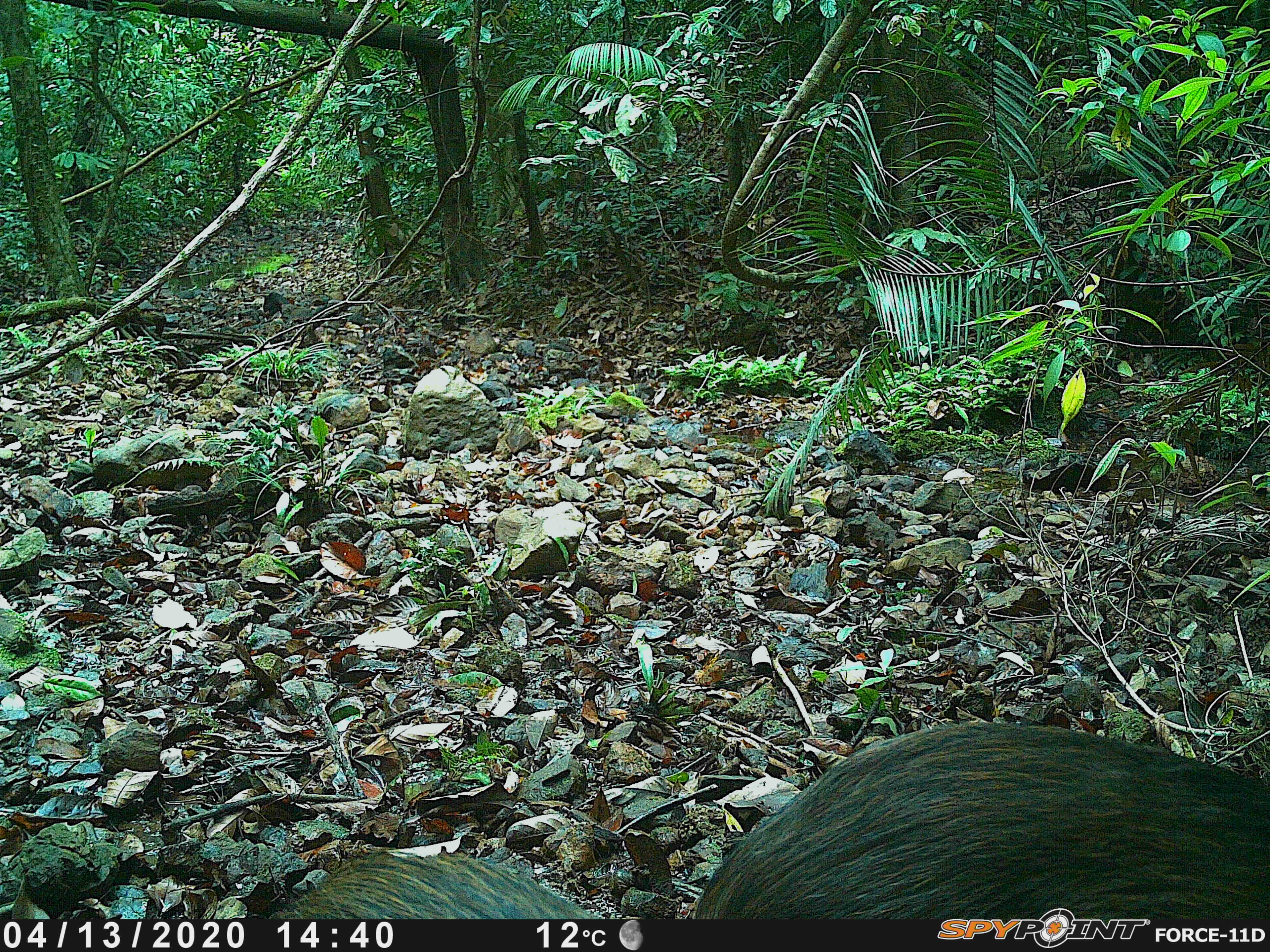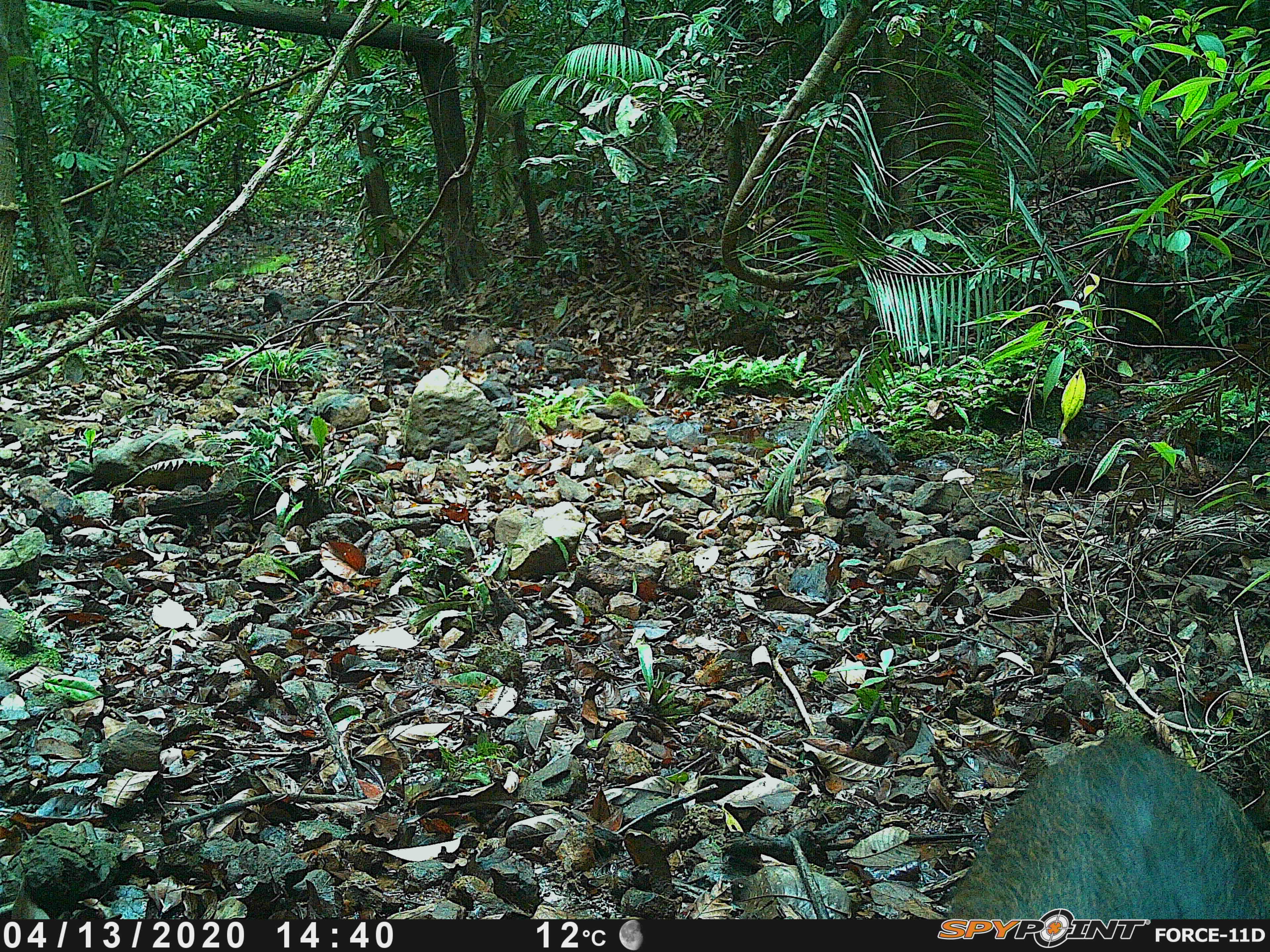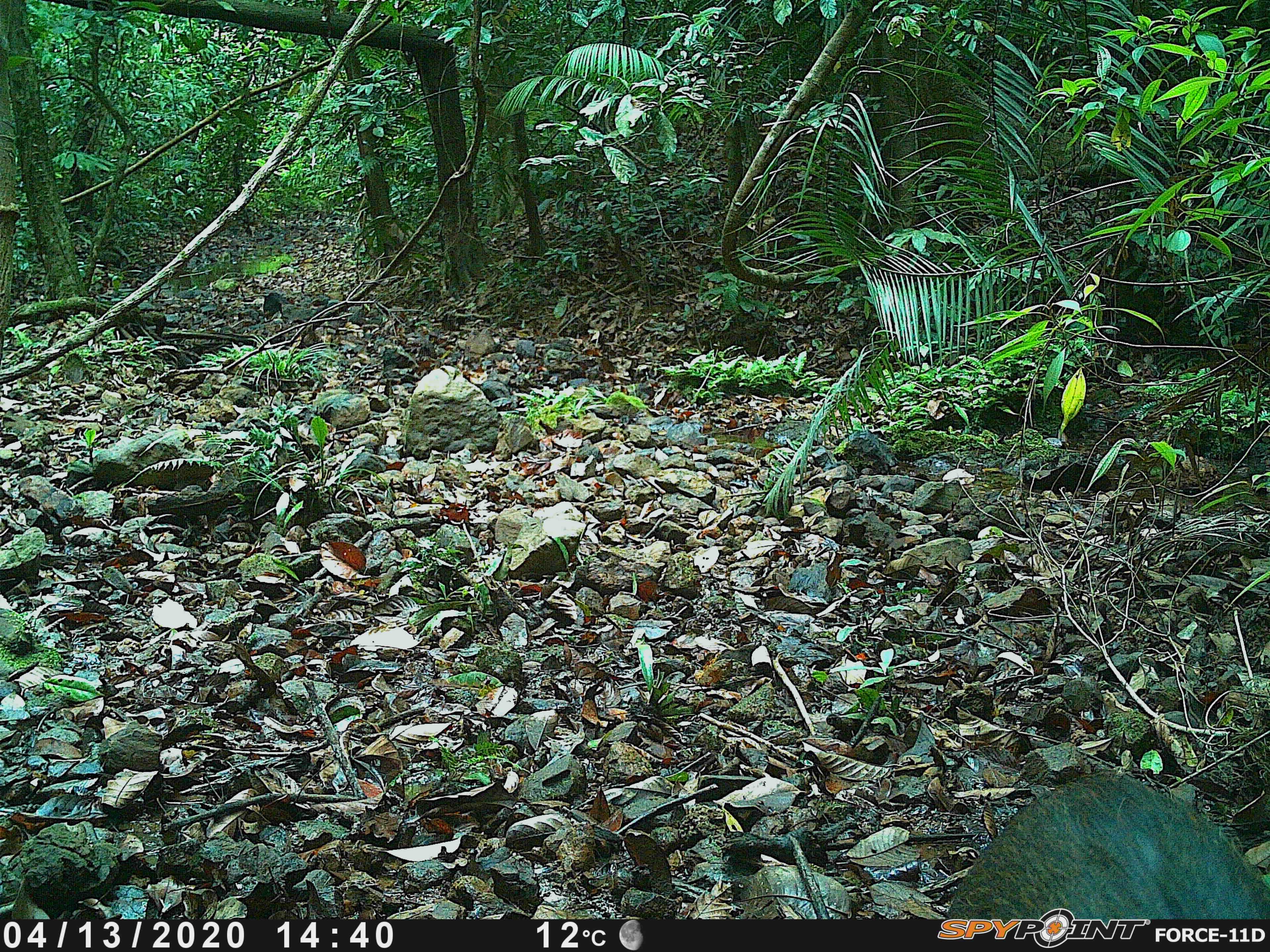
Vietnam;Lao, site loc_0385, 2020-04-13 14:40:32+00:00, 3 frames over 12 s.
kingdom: Animalia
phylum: Chordata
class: Mammalia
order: Artiodactyla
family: Suidae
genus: Sus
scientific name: Sus scrofa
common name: eurasian wild pig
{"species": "eurasian wild pig (Sus scrofa)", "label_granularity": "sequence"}